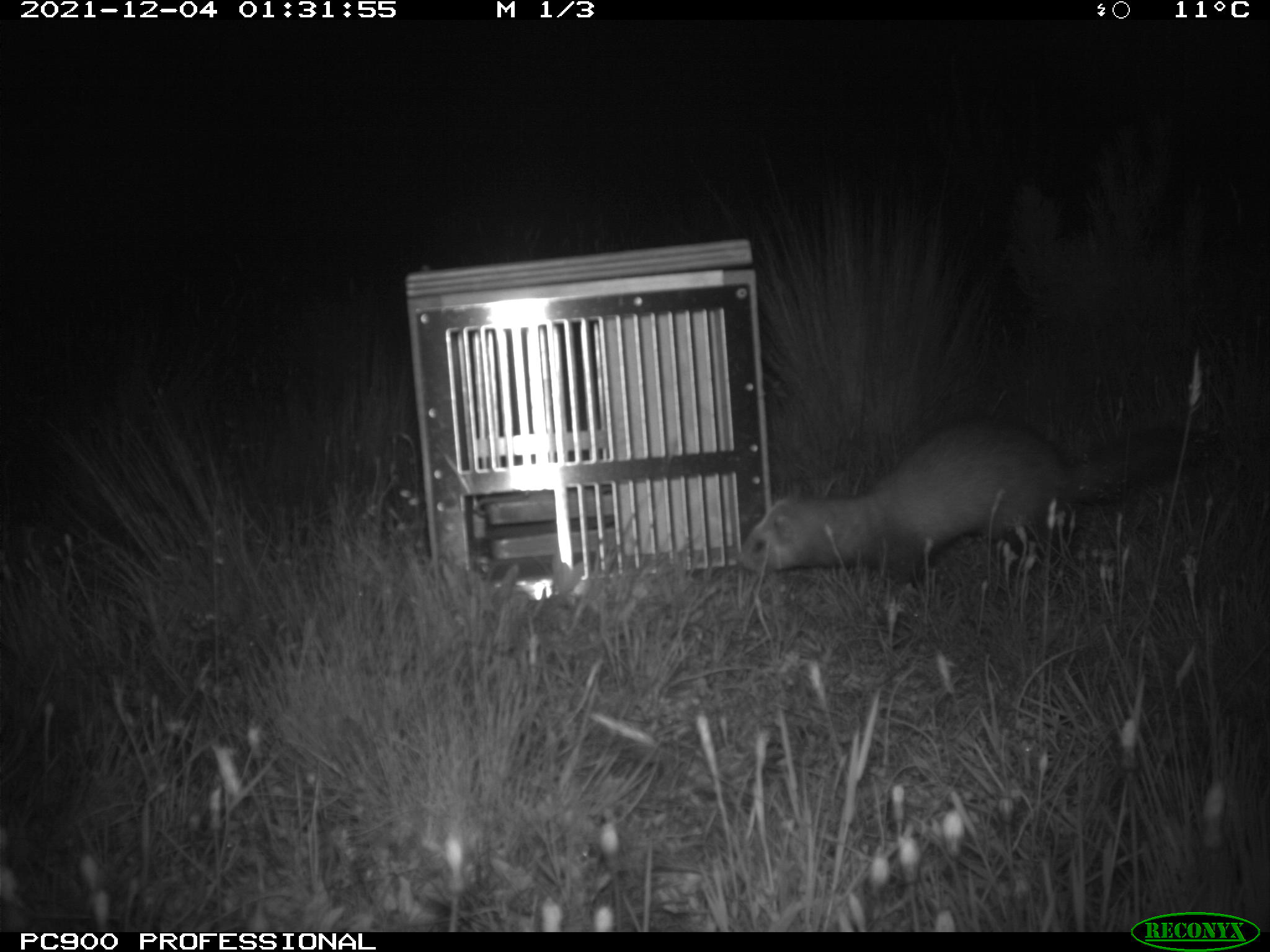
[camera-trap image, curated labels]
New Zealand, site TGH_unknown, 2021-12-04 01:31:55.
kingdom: Animalia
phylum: Chordata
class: Mammalia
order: Carnivora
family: Mustelidae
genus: Mustela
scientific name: Mustela furo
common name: ferret